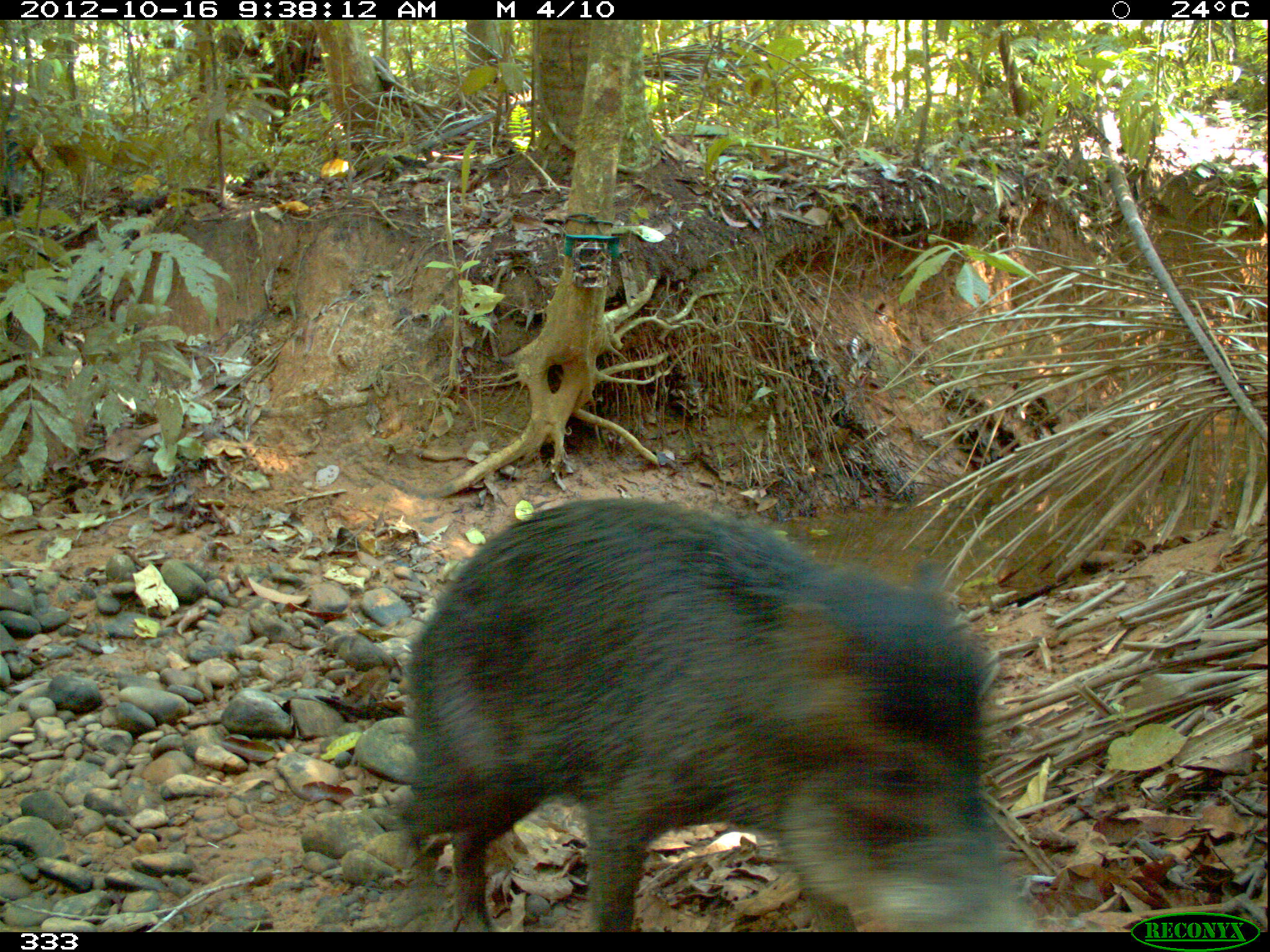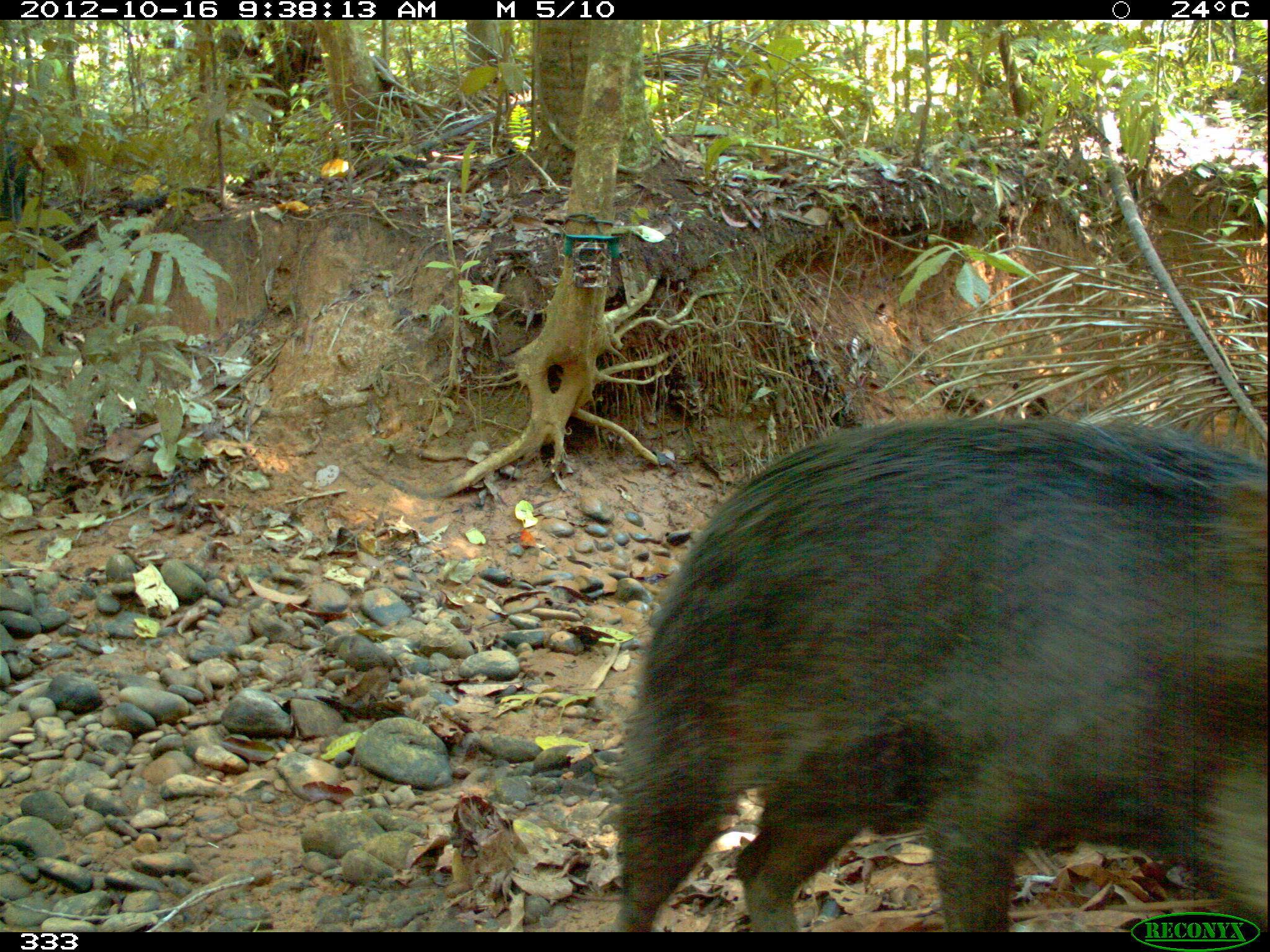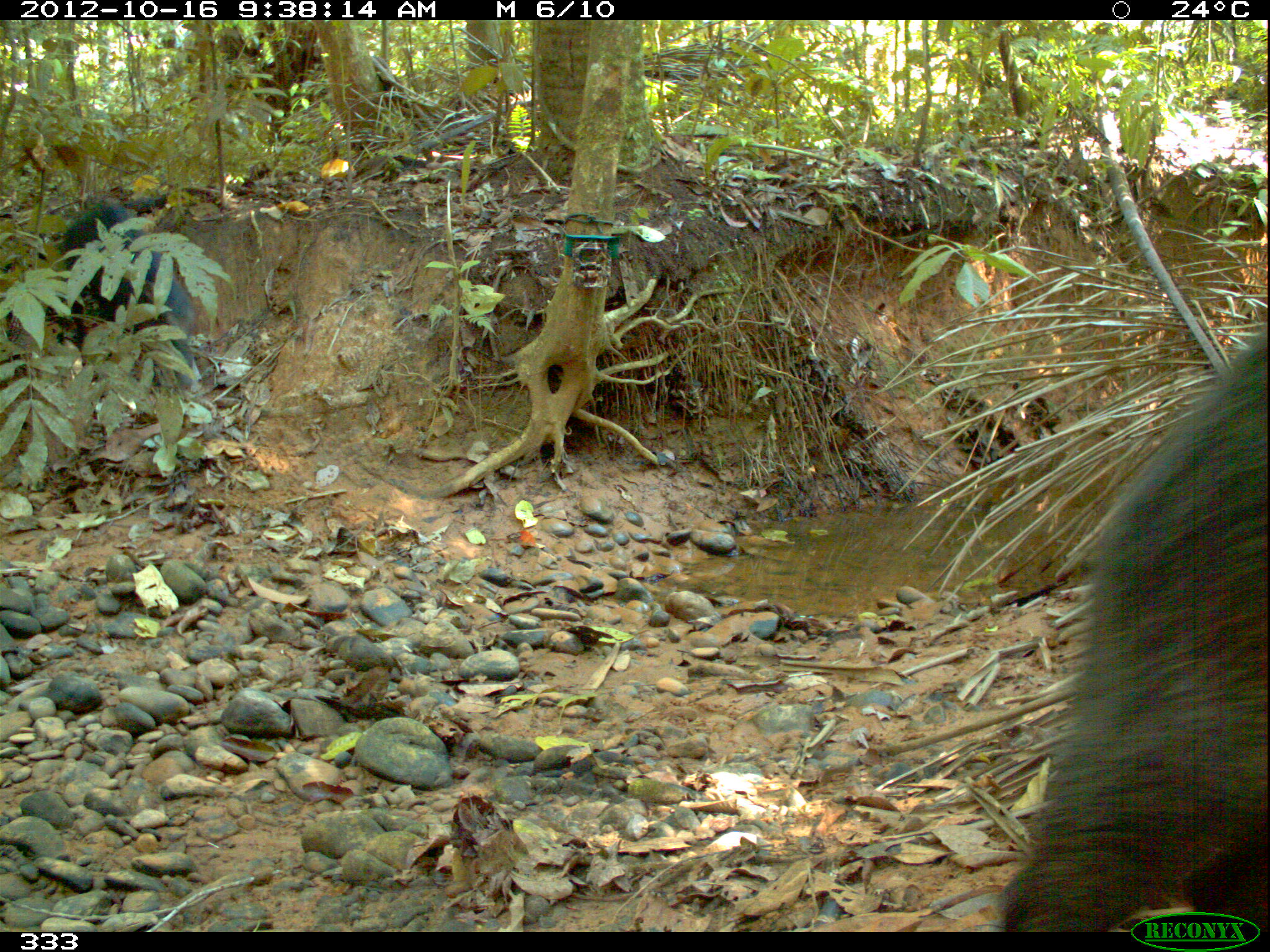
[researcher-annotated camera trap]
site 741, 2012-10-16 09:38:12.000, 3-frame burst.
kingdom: Animalia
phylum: Chordata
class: Mammalia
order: Artiodactyla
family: Tayassuidae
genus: Tayassu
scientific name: Tayassu pecari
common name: white-lipped peccary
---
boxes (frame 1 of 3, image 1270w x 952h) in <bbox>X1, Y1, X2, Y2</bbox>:
tayassu pecari: <bbox>394, 497, 1045, 932</bbox>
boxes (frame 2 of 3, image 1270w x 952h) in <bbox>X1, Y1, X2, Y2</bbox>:
tayassu pecari: <bbox>607, 416, 1267, 931</bbox>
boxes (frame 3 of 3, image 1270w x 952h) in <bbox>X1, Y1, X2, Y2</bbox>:
tayassu pecari: <bbox>995, 317, 1270, 931</bbox>; <bbox>49, 204, 202, 389</bbox>